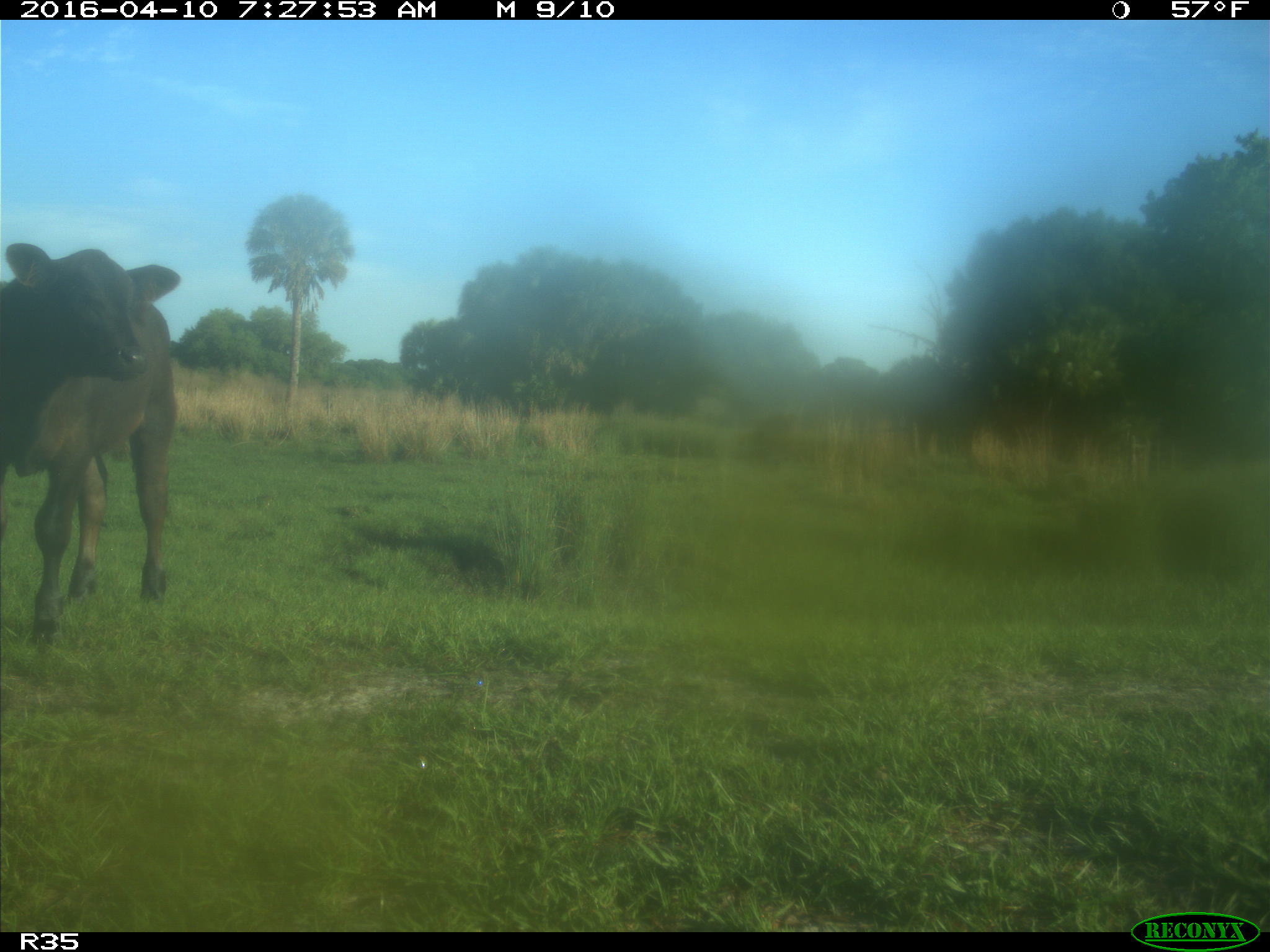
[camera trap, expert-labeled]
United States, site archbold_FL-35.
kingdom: Animalia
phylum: Chordata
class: Mammalia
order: Artiodactyla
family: Bovidae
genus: Bos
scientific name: Bos taurus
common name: domestic cow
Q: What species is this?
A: Bos taurus (domestic cow).